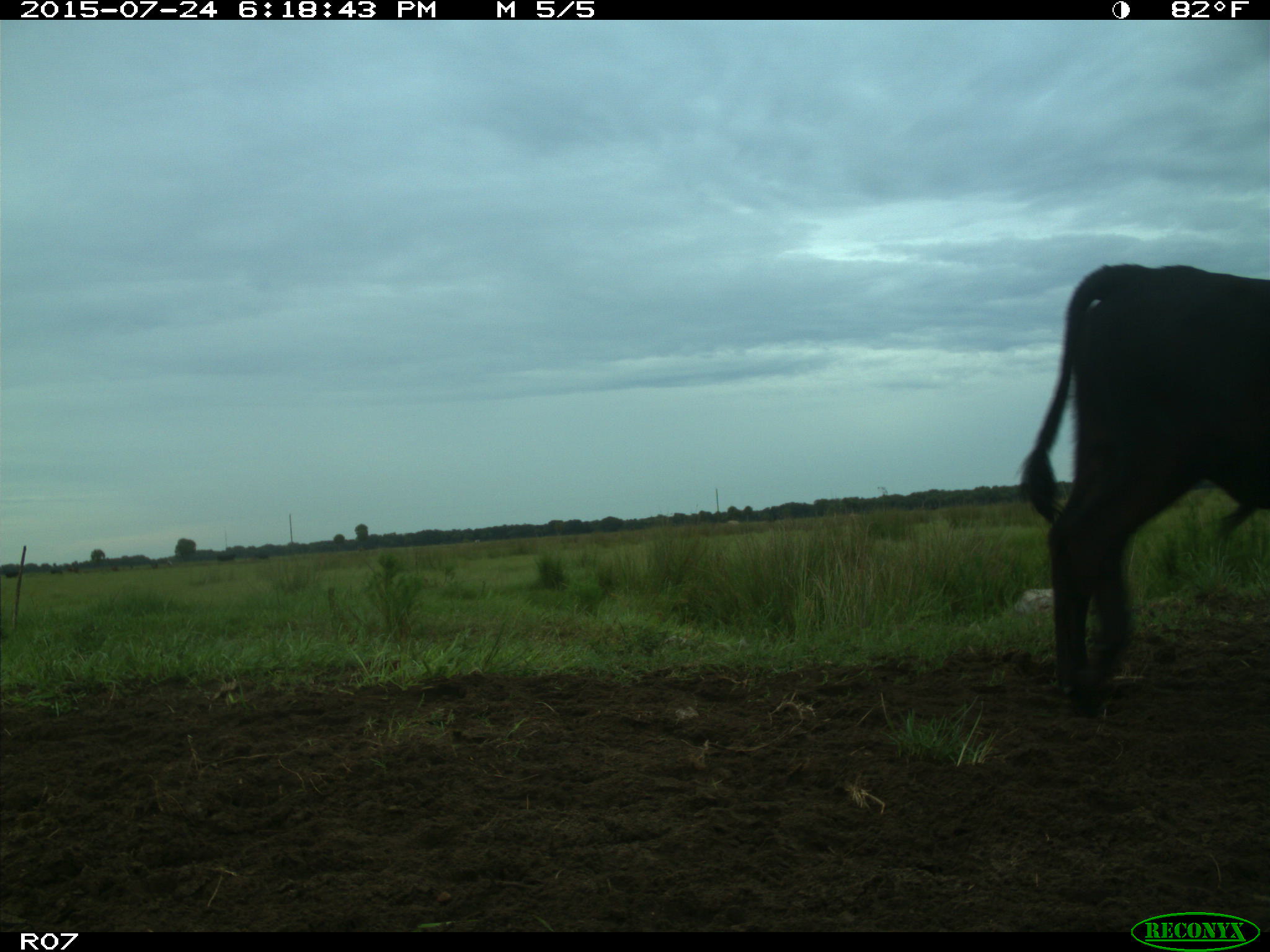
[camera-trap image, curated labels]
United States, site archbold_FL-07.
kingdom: Animalia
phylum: Chordata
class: Mammalia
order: Artiodactyla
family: Bovidae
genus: Bos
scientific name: Bos taurus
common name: domestic cow